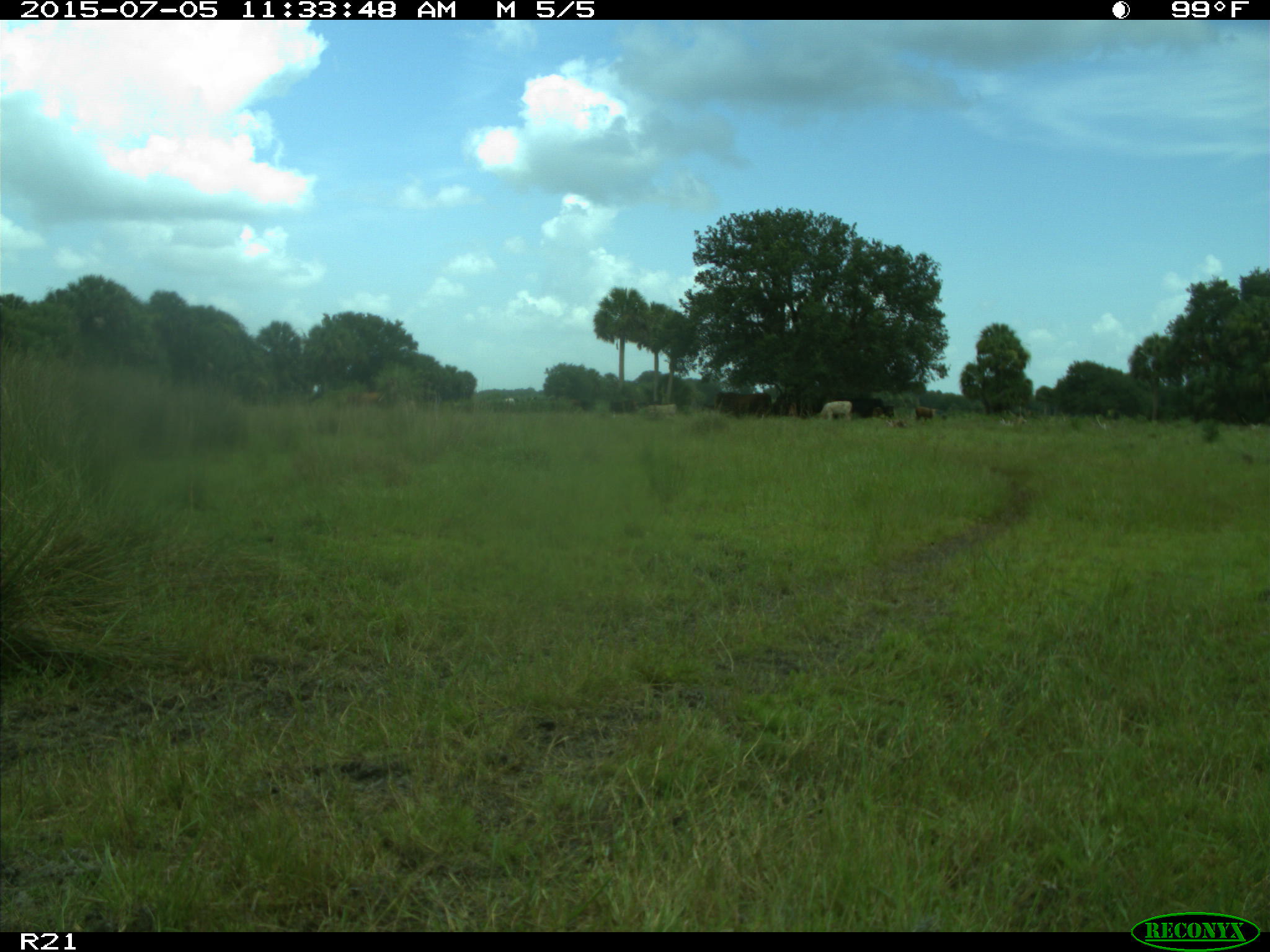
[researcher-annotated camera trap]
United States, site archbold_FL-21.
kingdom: Animalia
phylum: Chordata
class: Mammalia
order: Artiodactyla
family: Bovidae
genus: Bos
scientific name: Bos taurus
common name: domestic cow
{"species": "Bos taurus (domestic cow)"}